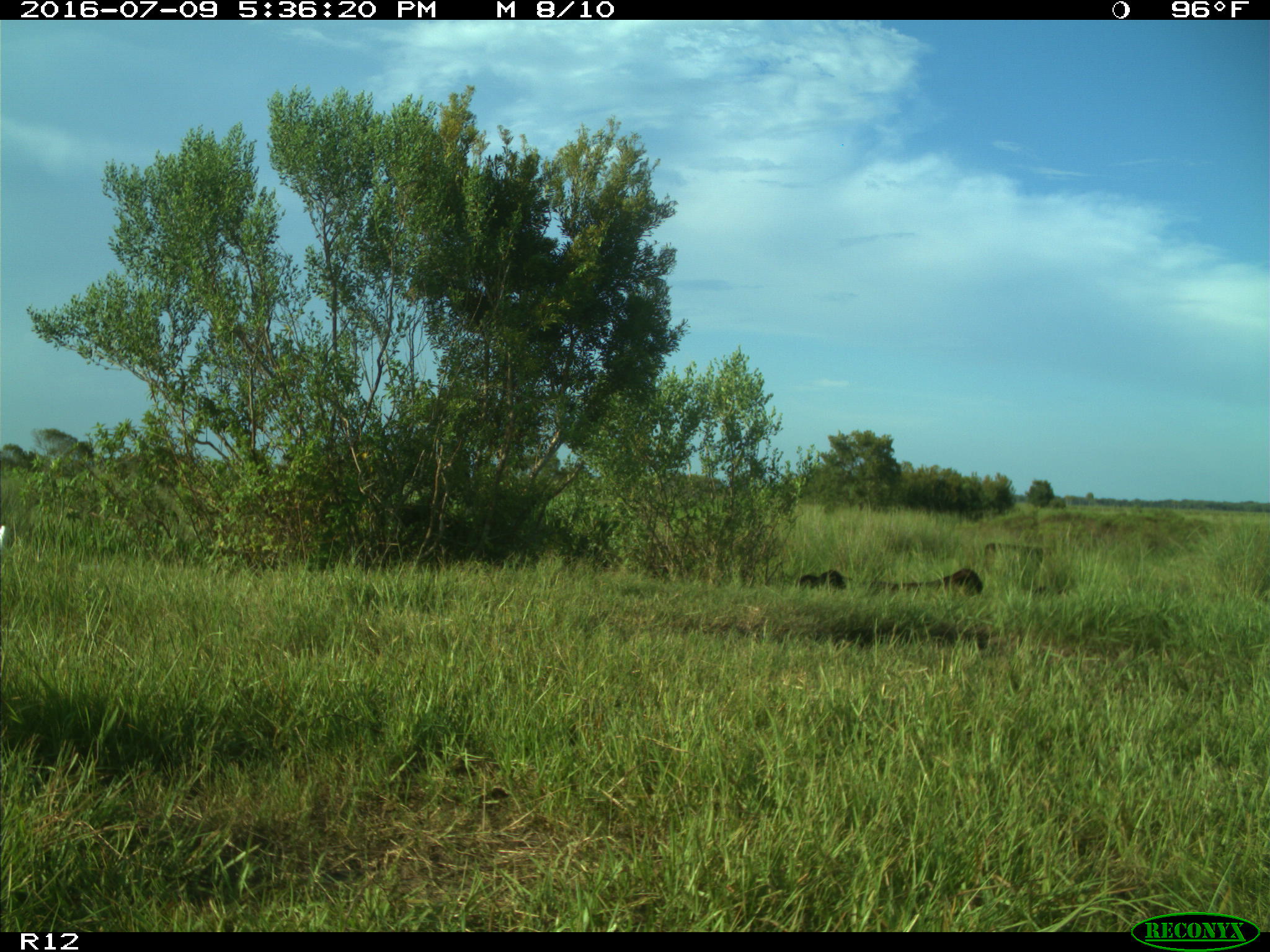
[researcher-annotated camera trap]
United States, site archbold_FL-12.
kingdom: Animalia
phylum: Chordata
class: Mammalia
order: Artiodactyla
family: Bovidae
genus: Bos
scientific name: Bos taurus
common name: domestic cow